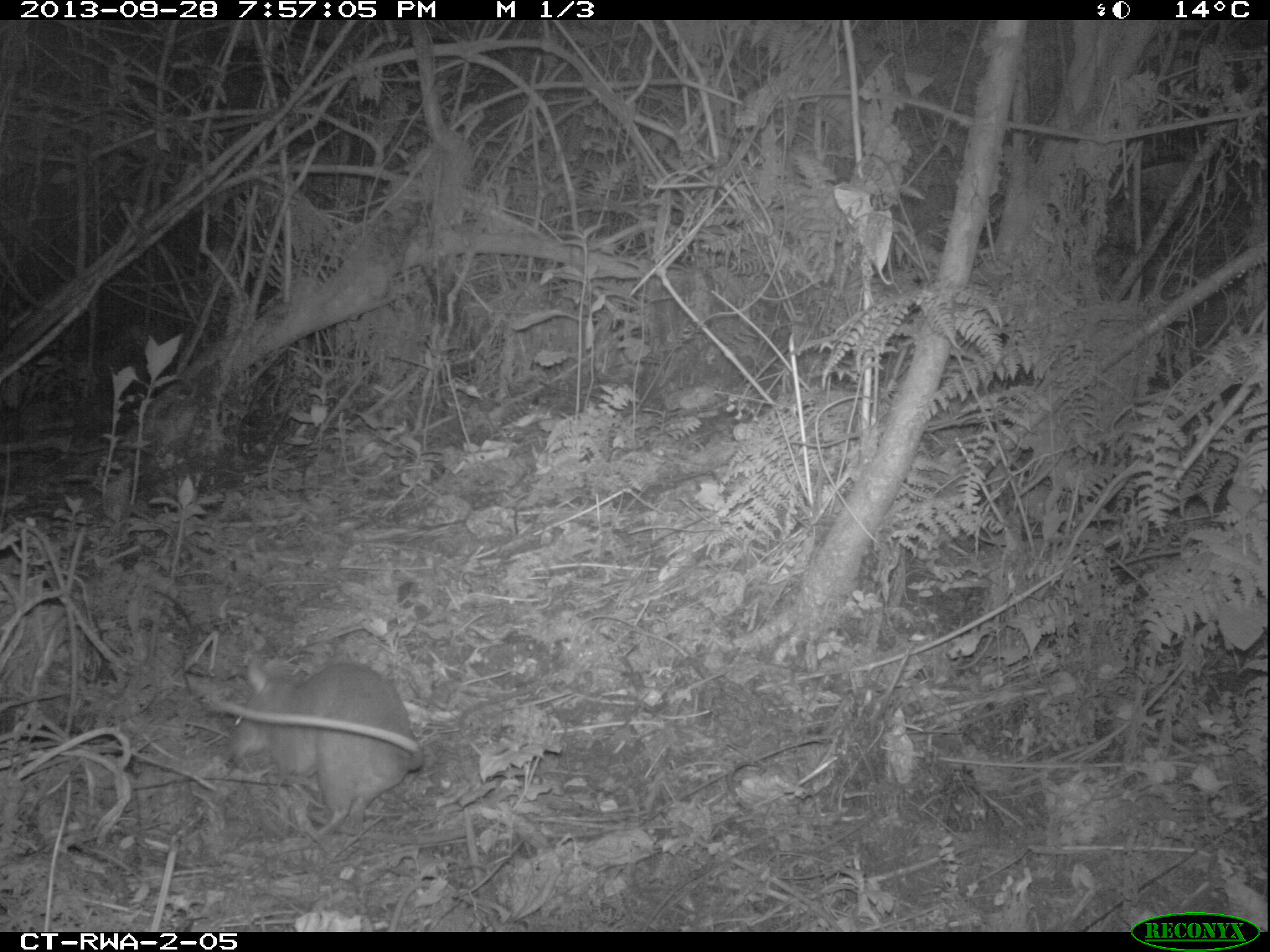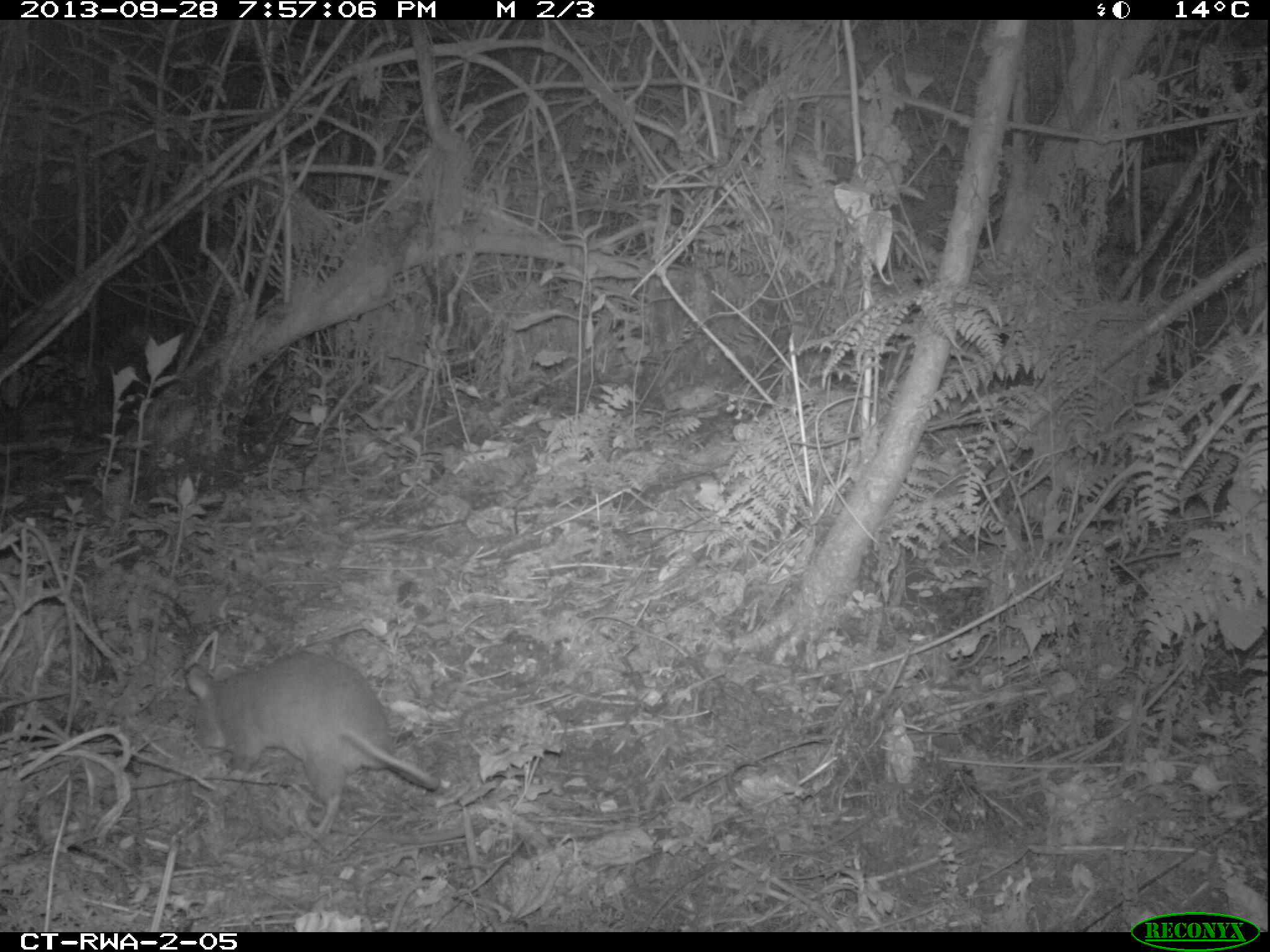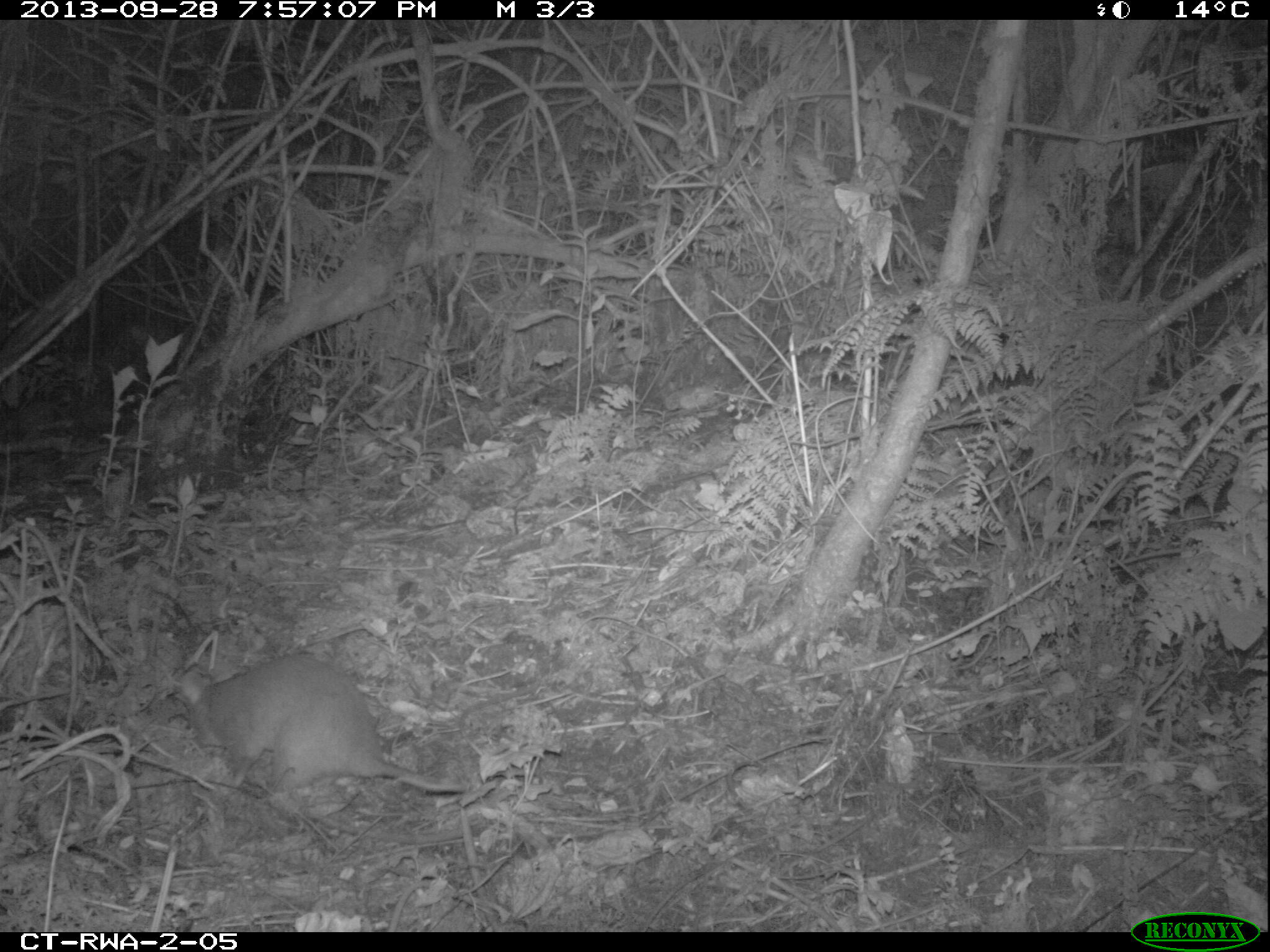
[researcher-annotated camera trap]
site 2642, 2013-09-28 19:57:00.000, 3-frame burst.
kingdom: Animalia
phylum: Chordata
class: Mammalia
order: Rodentia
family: Nesomyidae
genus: Cricetomys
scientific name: Cricetomys gambianus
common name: african giant pouched rat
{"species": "Cricetomys gambianus (african giant pouched rat)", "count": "1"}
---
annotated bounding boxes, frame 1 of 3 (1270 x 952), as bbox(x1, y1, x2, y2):
cricetomys gambianus: bbox(204, 659, 423, 843)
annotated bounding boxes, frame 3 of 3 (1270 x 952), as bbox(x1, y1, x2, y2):
cricetomys gambianus: bbox(176, 656, 467, 795)